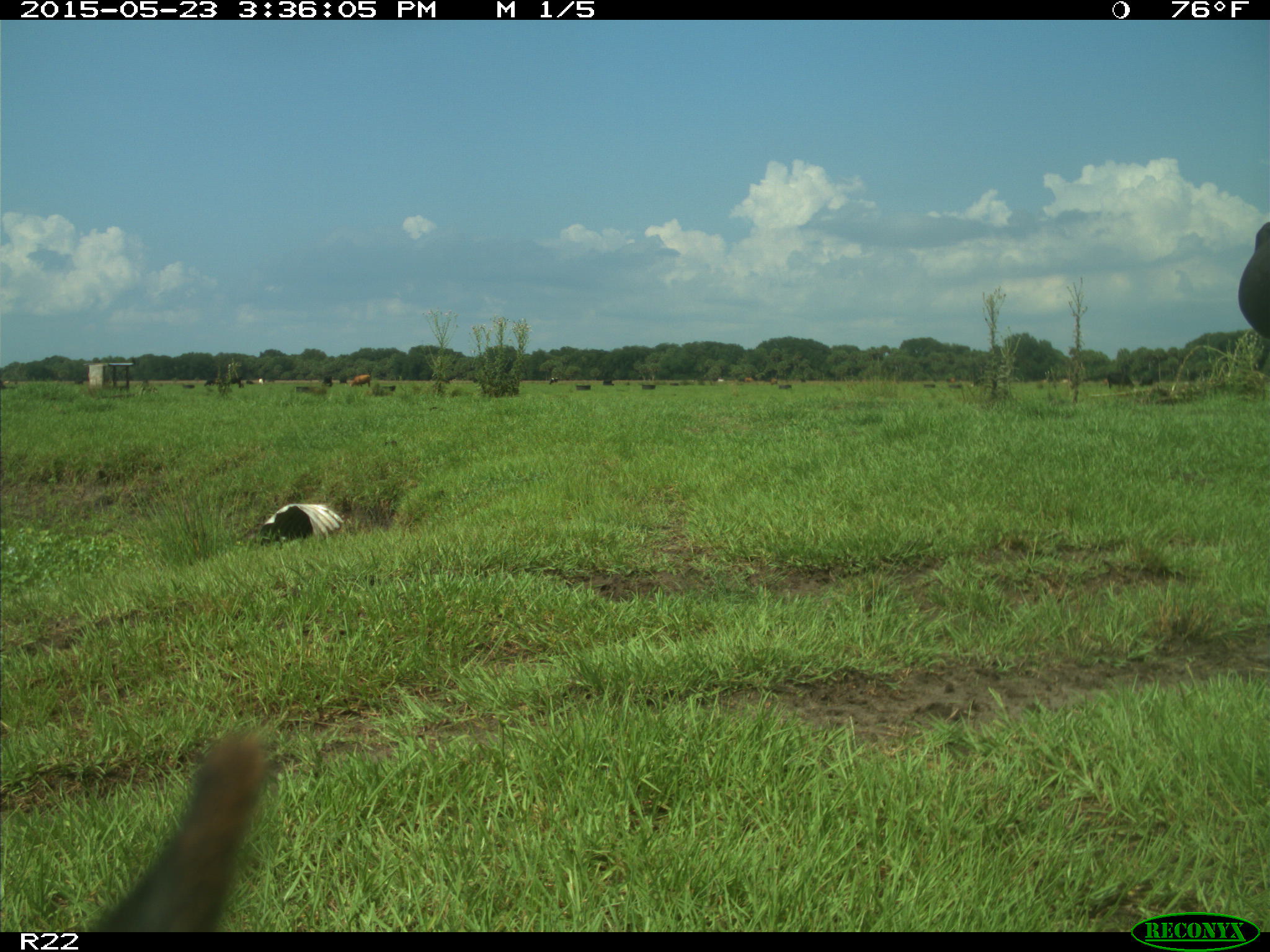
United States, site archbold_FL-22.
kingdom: Animalia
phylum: Chordata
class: Mammalia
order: Artiodactyla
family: Bovidae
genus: Bos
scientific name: Bos taurus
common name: domestic cow